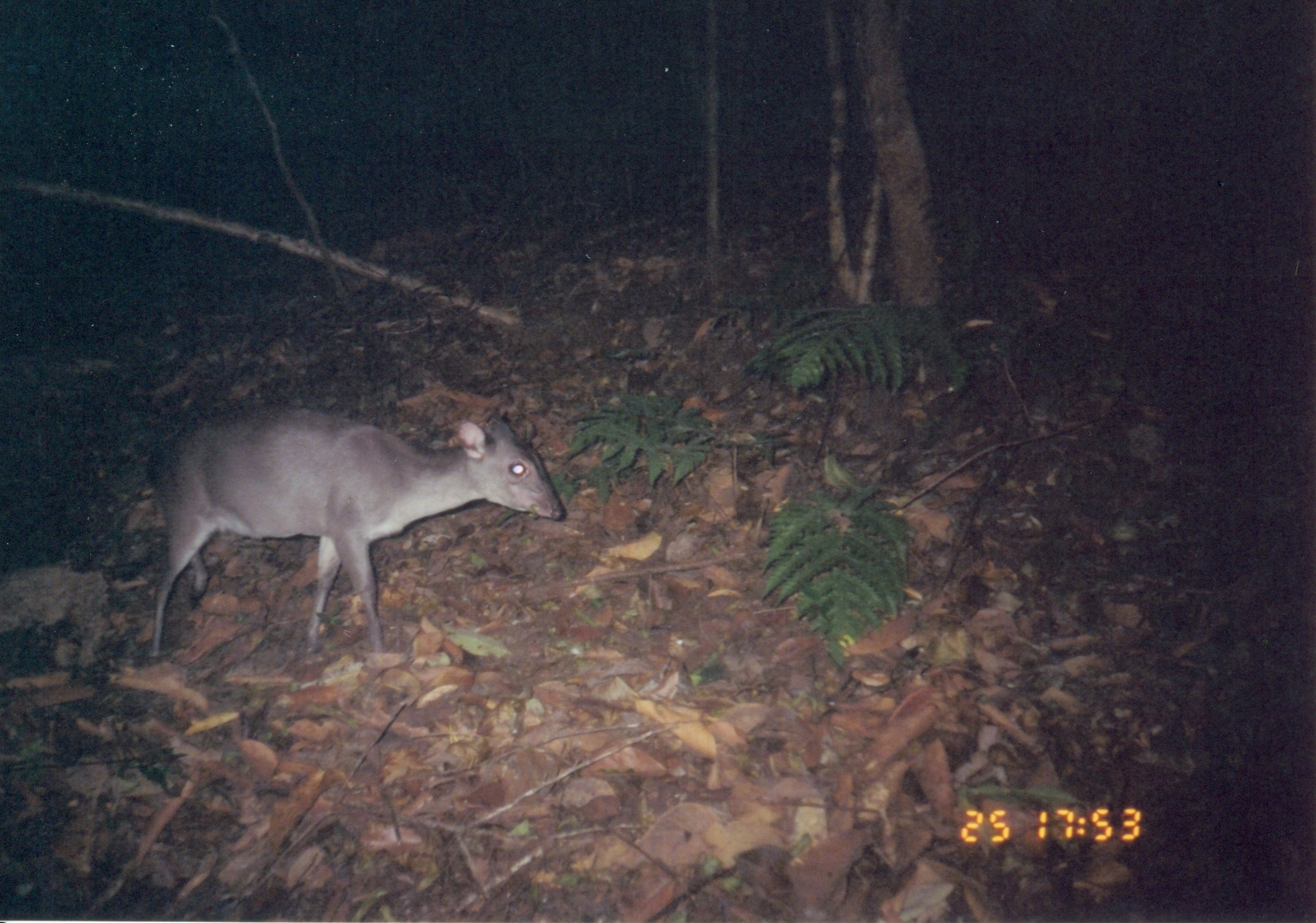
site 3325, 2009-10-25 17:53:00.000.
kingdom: Animalia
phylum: Chordata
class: Mammalia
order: Artiodactyla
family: Bovidae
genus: Philantomba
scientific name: Philantomba monticola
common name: blue duiker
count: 1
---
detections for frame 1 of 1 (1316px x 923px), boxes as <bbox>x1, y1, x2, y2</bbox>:
philantomba monticola: <bbox>137, 402, 570, 662</bbox>